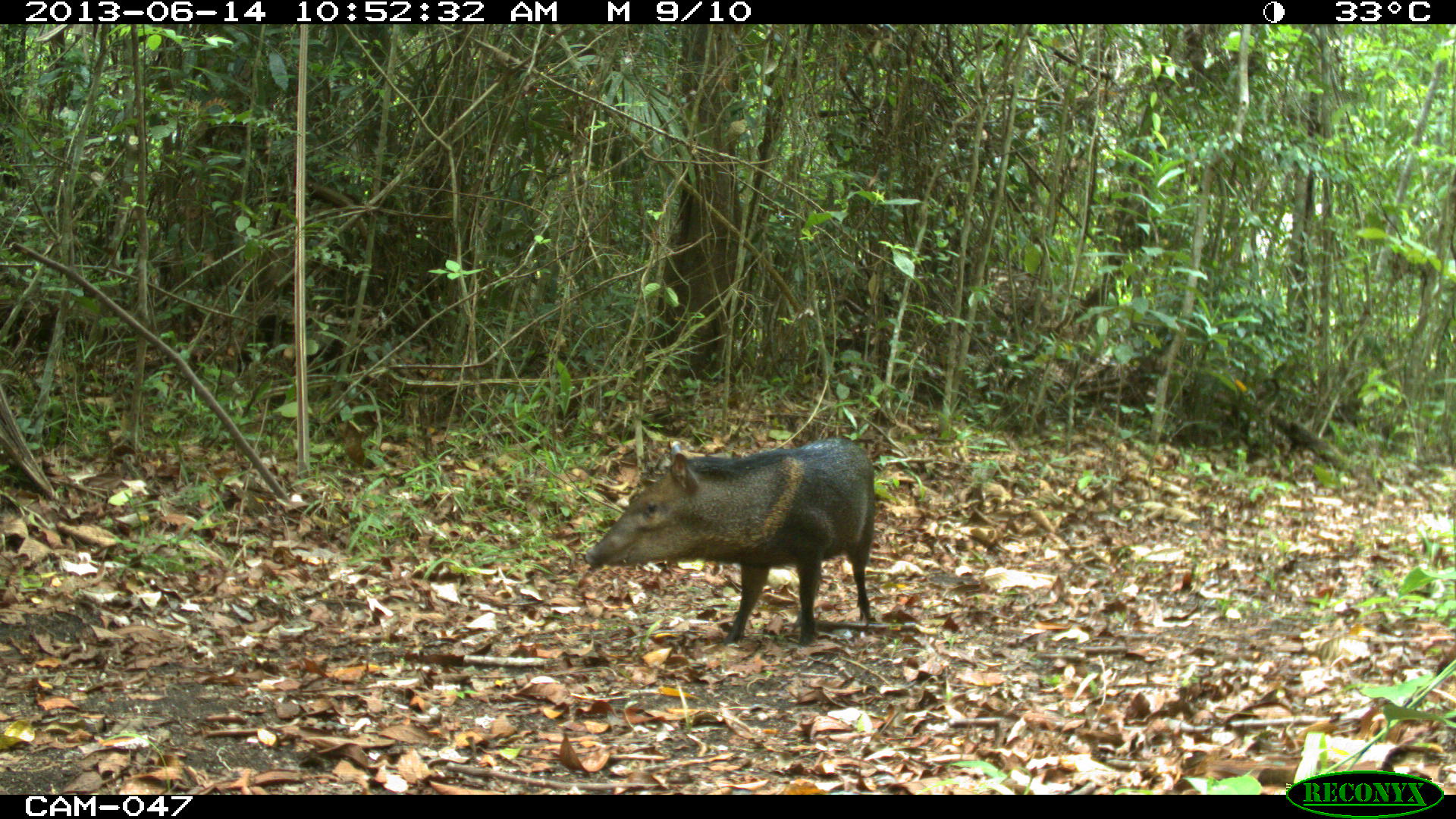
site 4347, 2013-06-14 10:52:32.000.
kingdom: Animalia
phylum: Chordata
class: Mammalia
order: Artiodactyla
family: Tayassuidae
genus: Pecari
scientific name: Pecari tajacu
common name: collared peccary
Pecari tajacu (collared peccary), count 1.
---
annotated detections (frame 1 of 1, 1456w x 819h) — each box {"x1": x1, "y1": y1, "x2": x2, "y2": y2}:
pecari tajacu: {"x1": 584, "y1": 436, "x2": 875, "y2": 645}